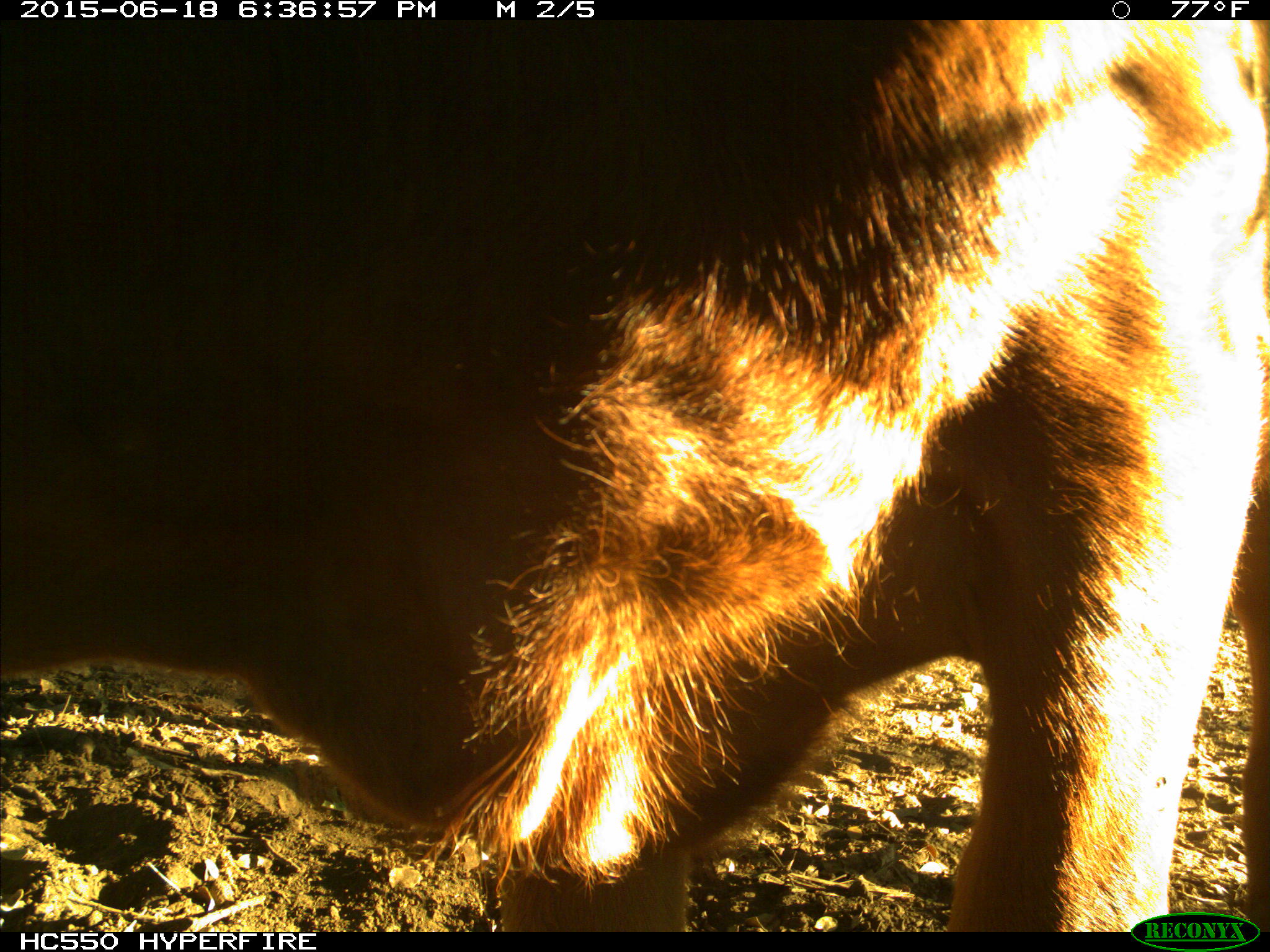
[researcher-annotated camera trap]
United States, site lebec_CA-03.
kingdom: Animalia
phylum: Chordata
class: Mammalia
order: Artiodactyla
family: Bovidae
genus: Bos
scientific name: Bos taurus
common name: domestic cow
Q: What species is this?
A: Bos taurus (domestic cow).